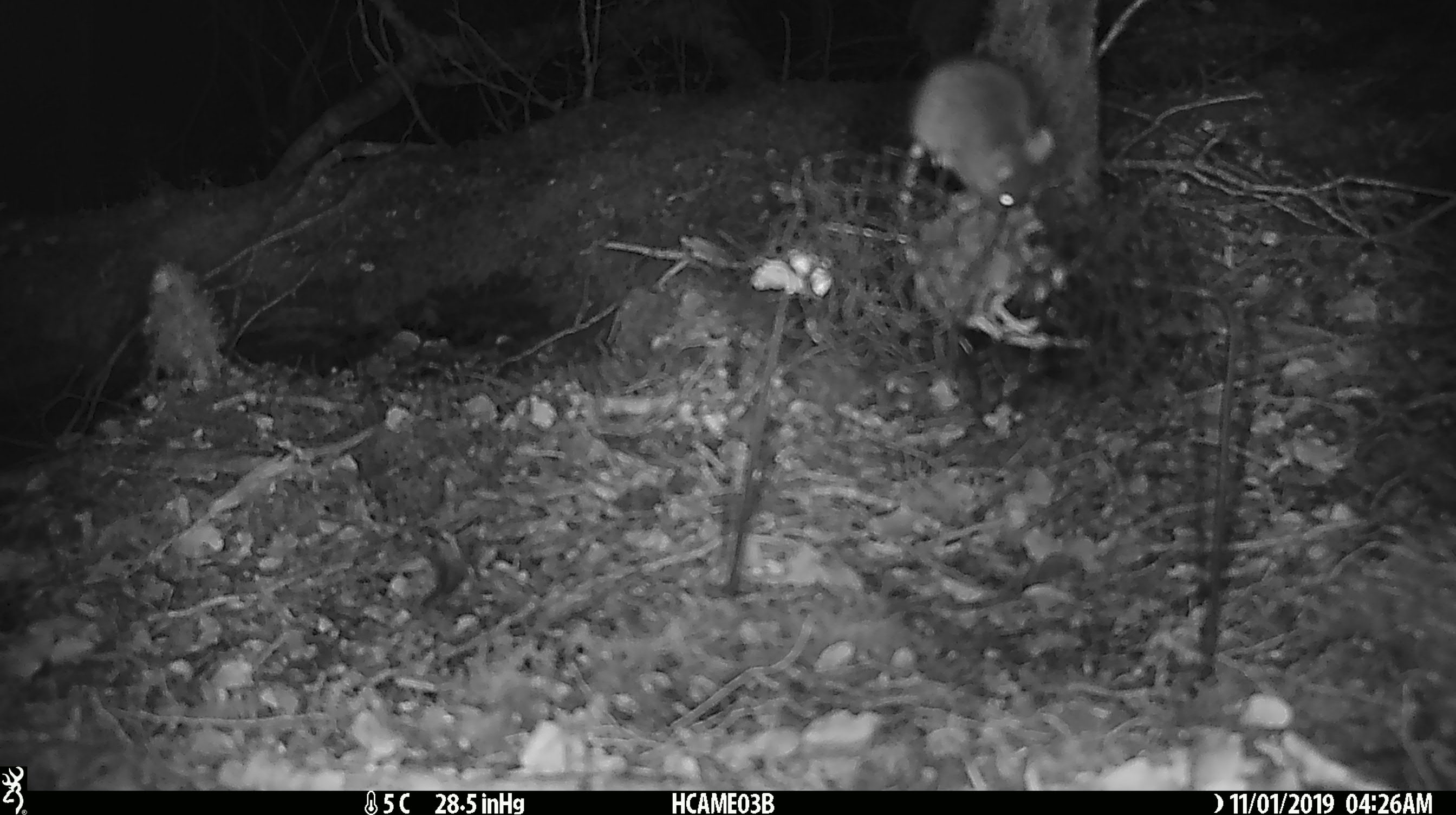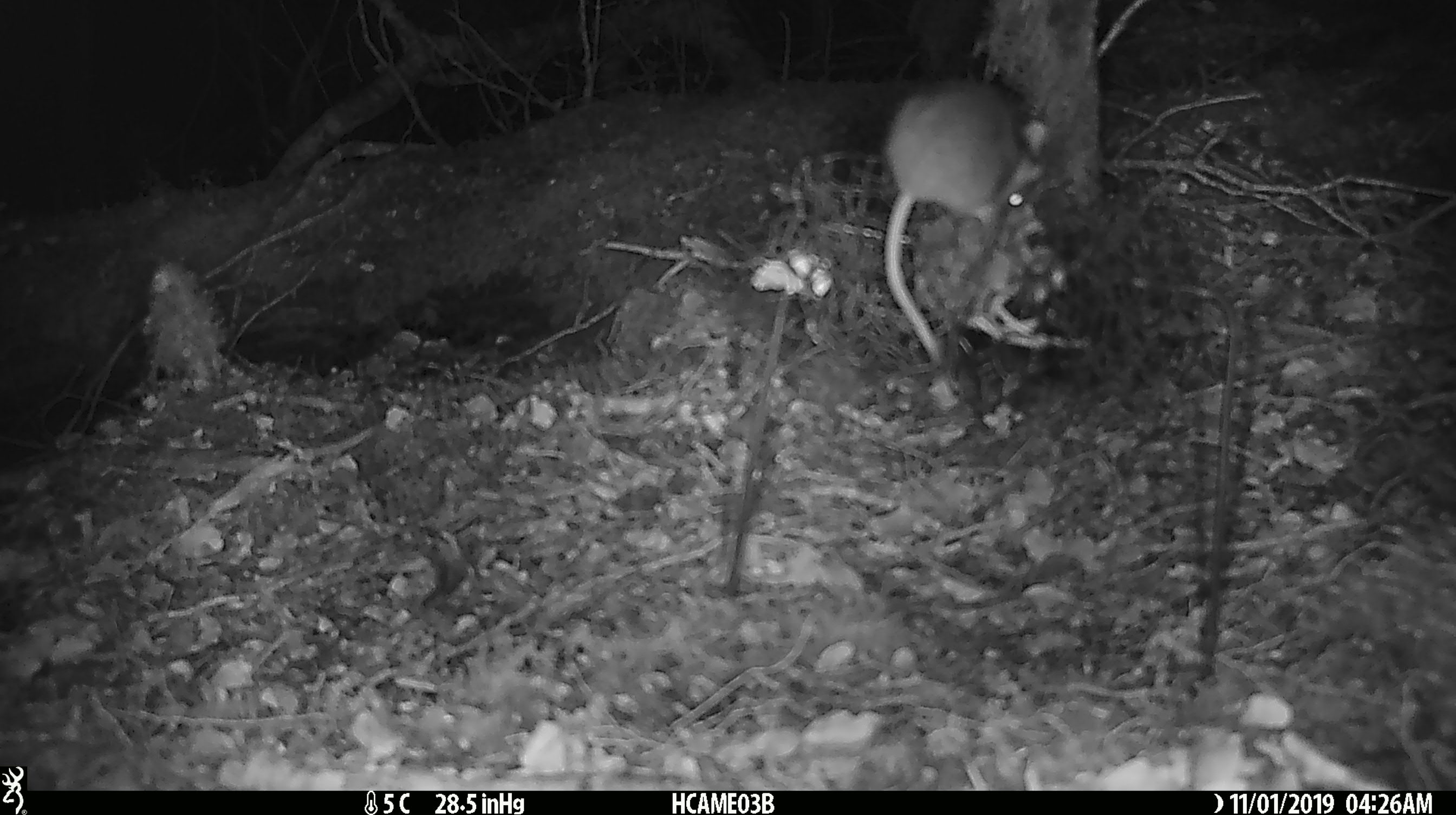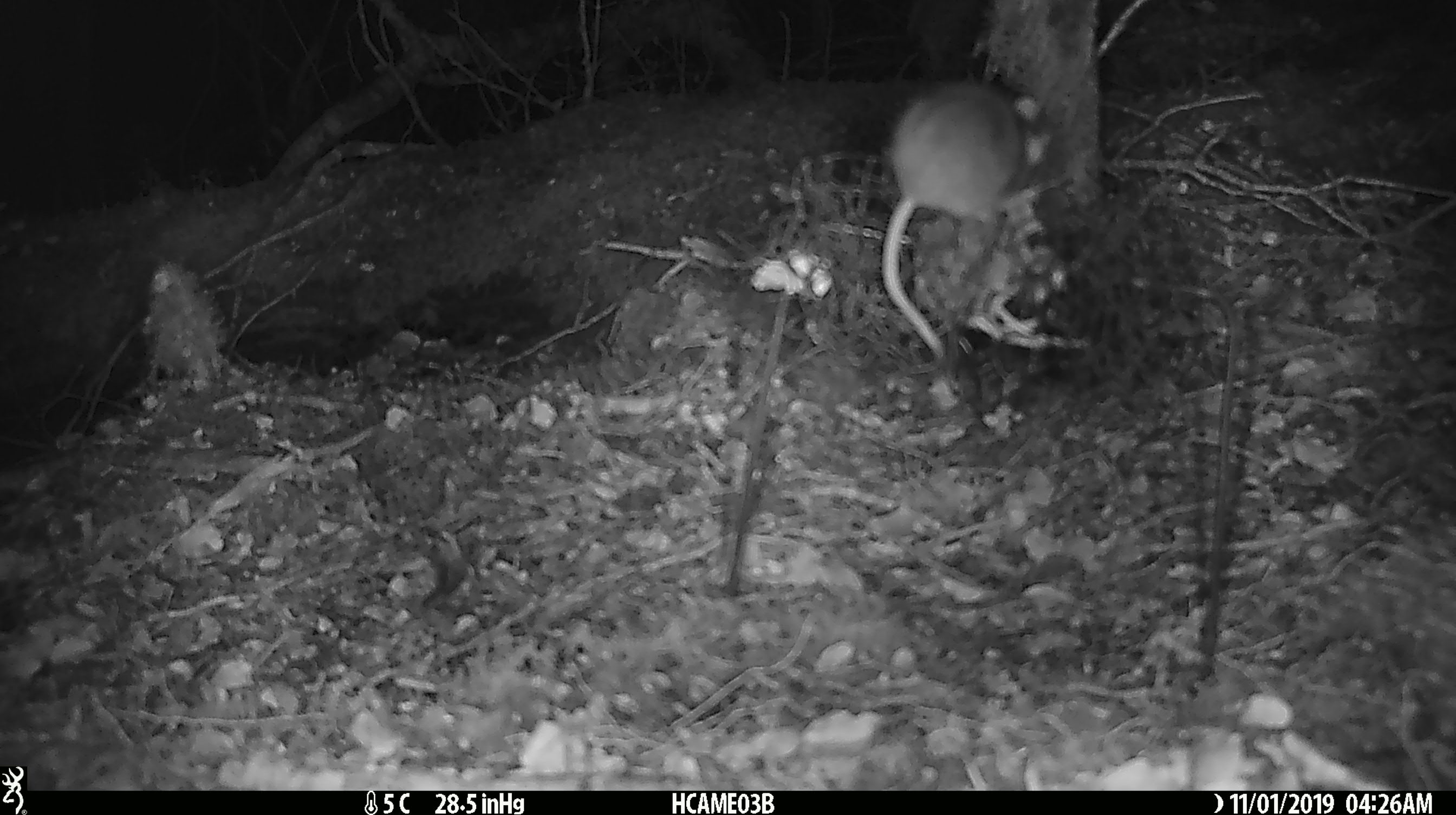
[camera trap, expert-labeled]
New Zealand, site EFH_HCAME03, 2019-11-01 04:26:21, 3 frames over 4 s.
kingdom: Animalia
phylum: Chordata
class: Mammalia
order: Rodentia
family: Muridae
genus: Mus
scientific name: Mus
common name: mouse